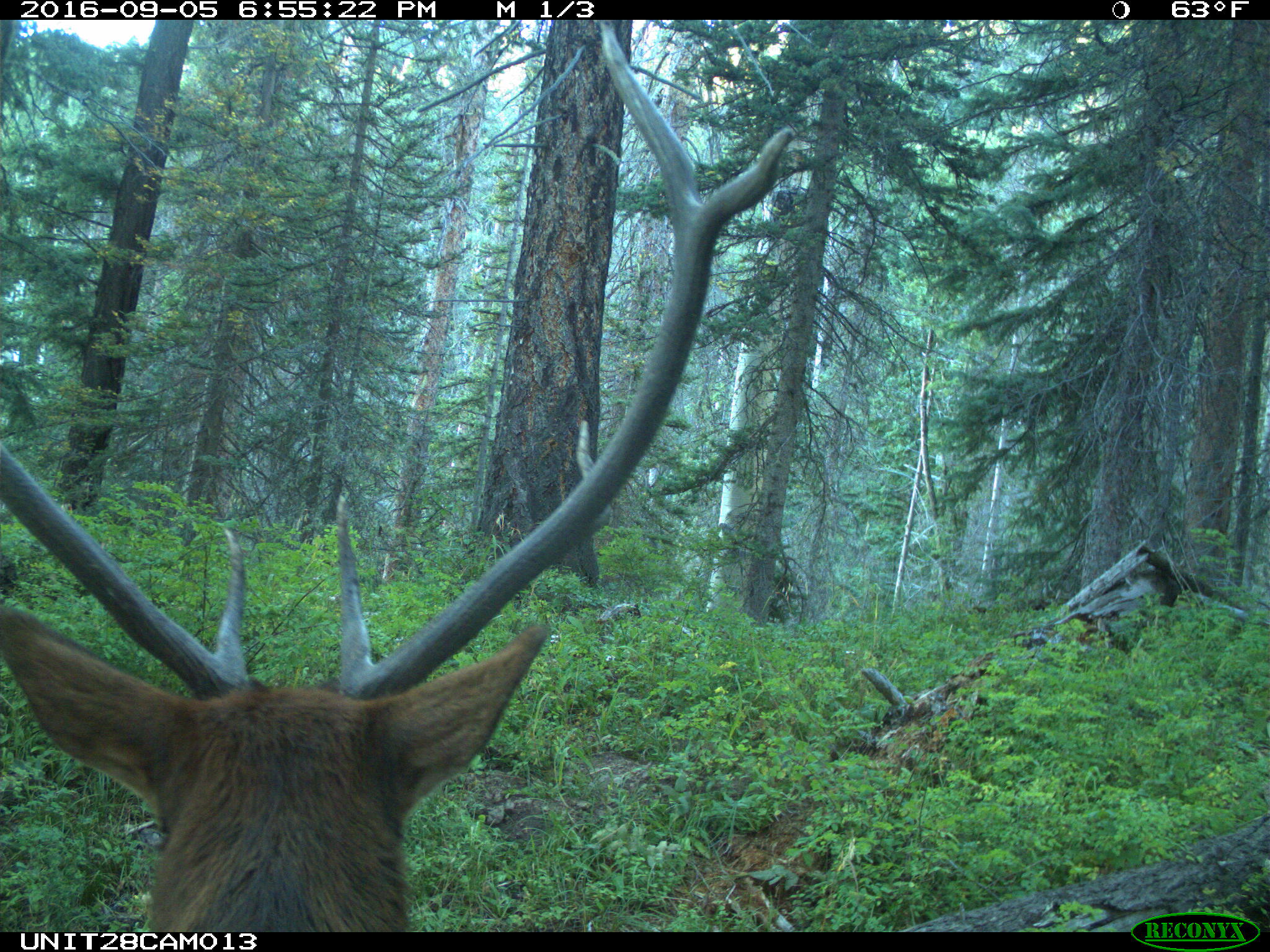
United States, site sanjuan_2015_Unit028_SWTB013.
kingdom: Animalia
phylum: Chordata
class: Mammalia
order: Artiodactyla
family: Cervidae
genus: Cervus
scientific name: Cervus elaphus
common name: red deer